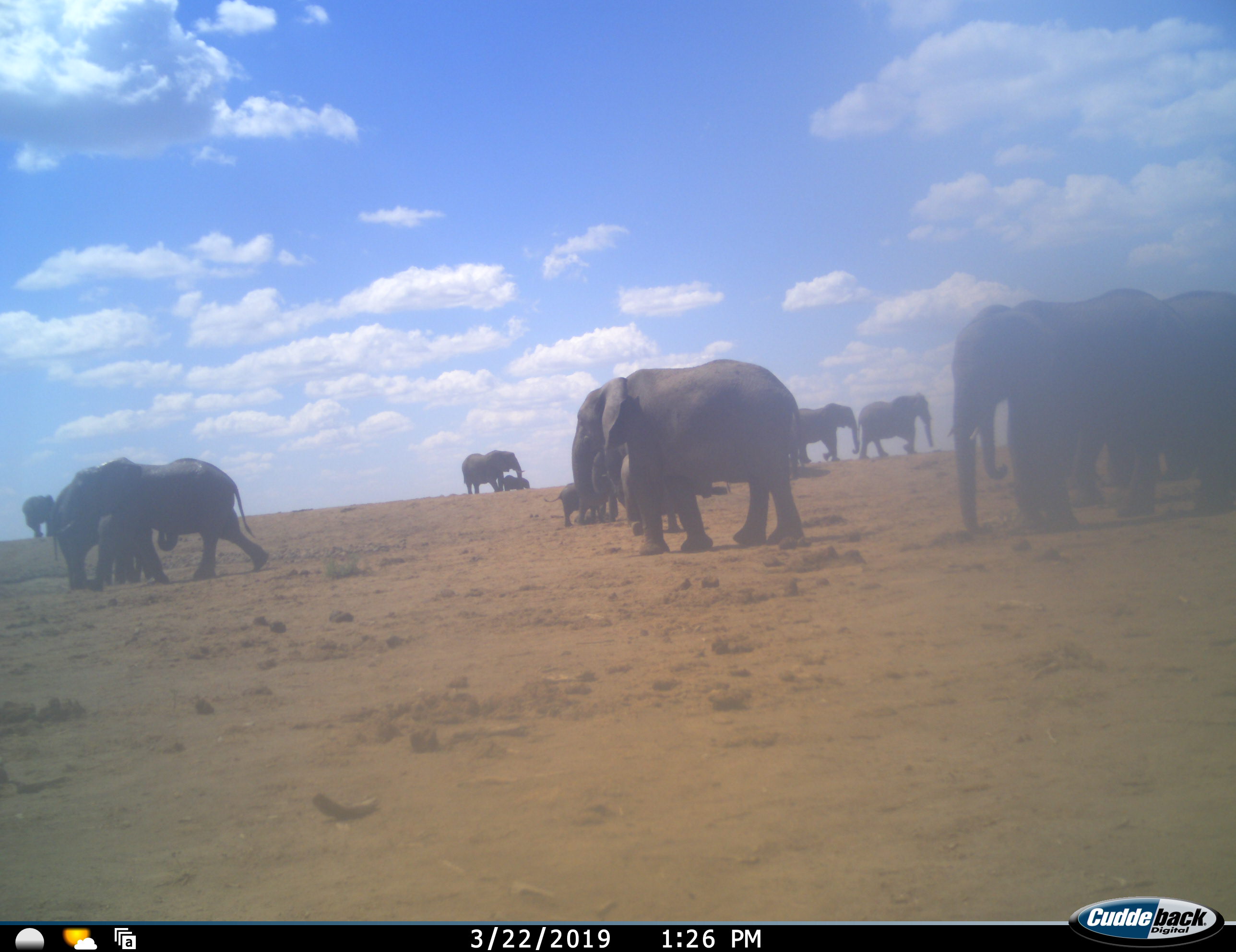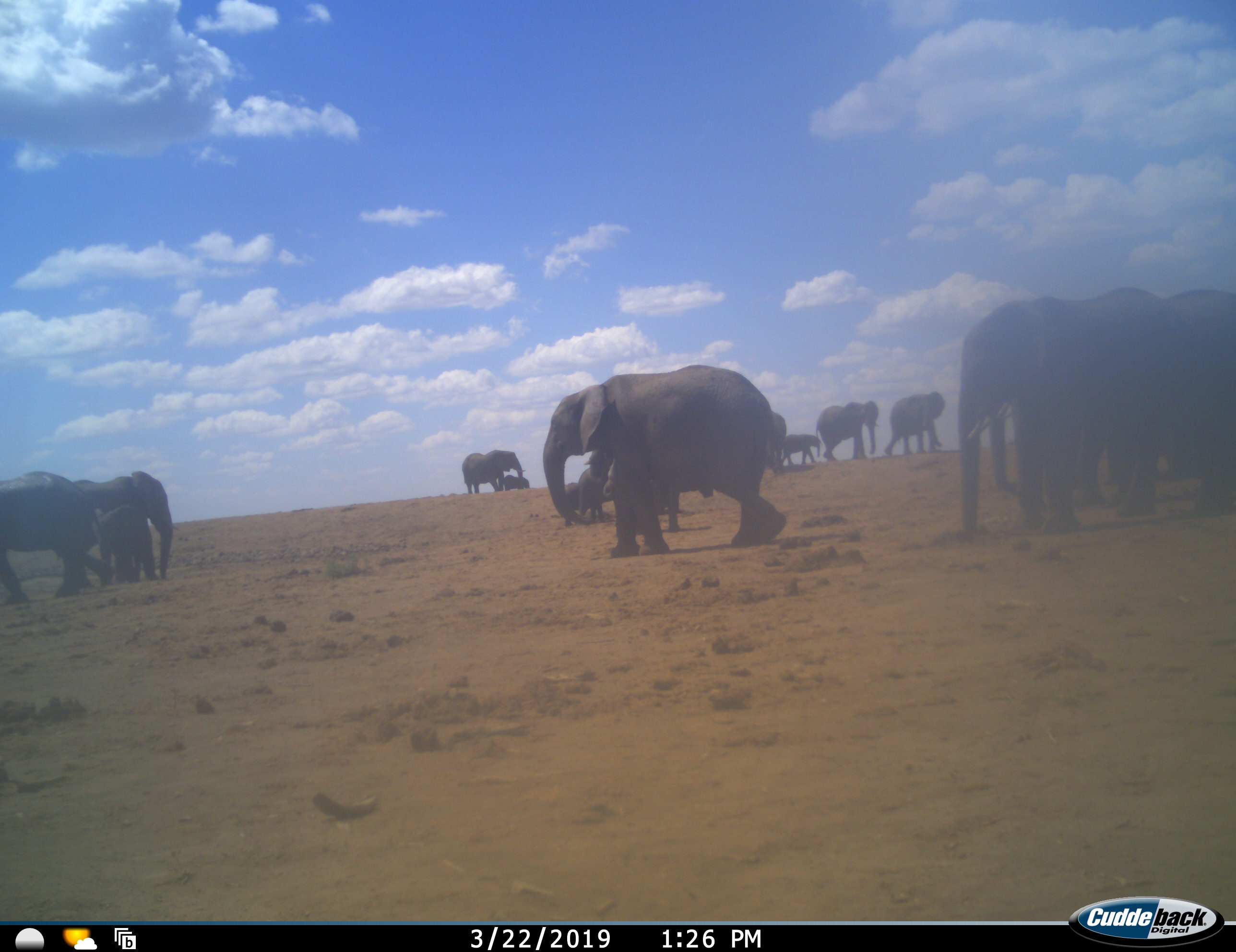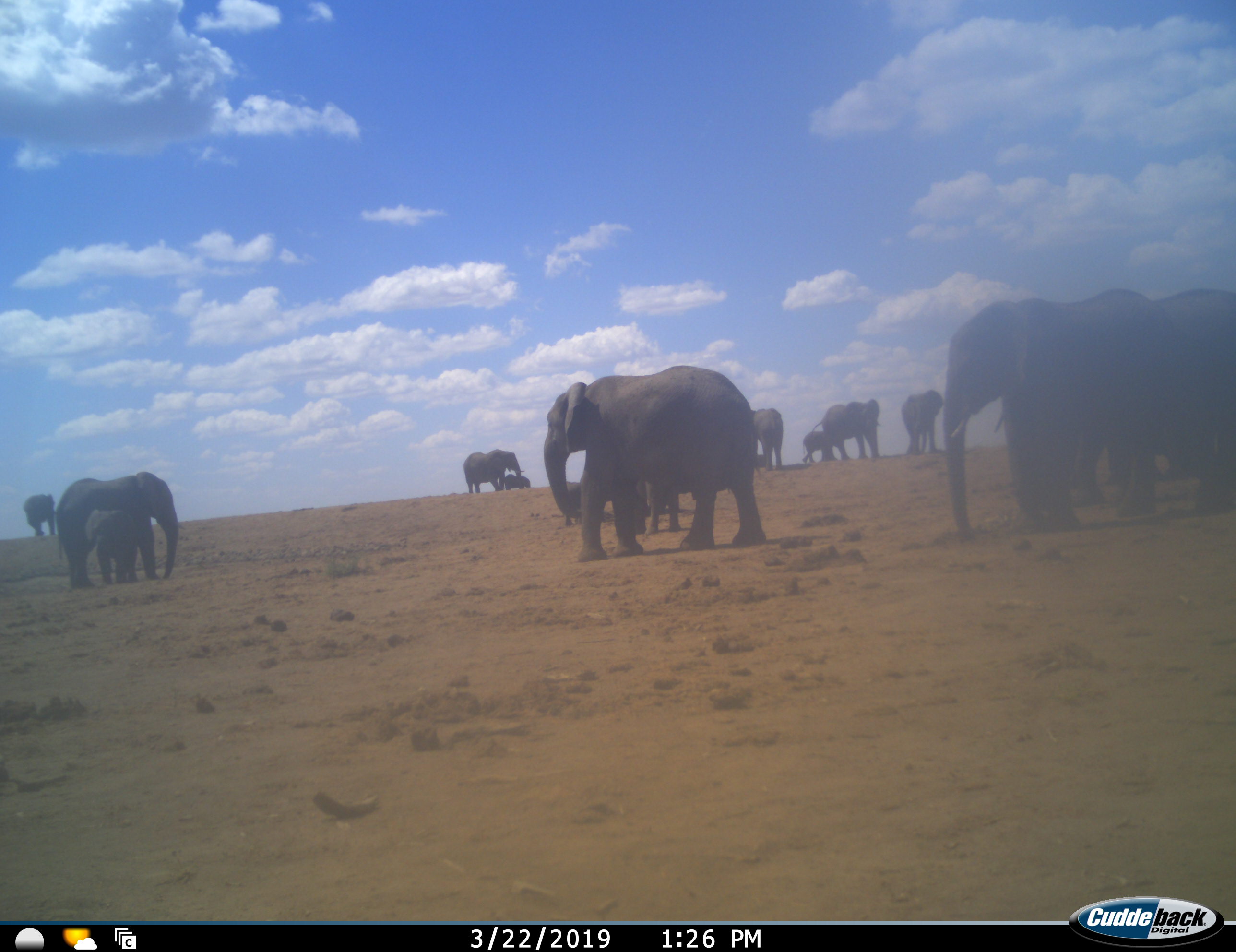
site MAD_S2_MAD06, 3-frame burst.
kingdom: Animalia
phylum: Chordata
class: Mammalia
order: Proboscidea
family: Elephantidae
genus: Loxodonta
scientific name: Loxodonta africana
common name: african bush elephant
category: elephant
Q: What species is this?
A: Elephant (african bush elephant) (Loxodonta africana).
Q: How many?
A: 11-50.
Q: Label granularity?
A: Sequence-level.